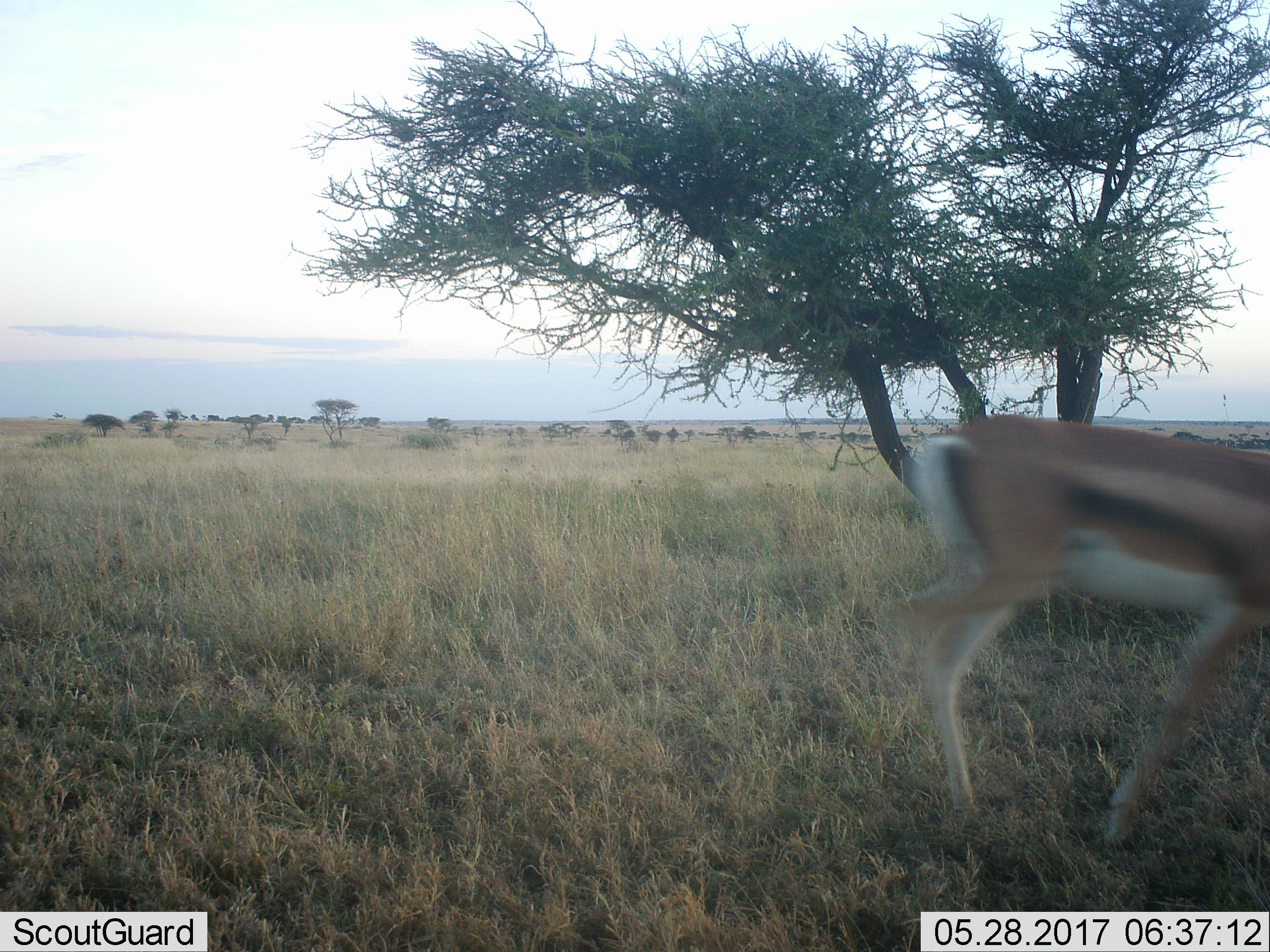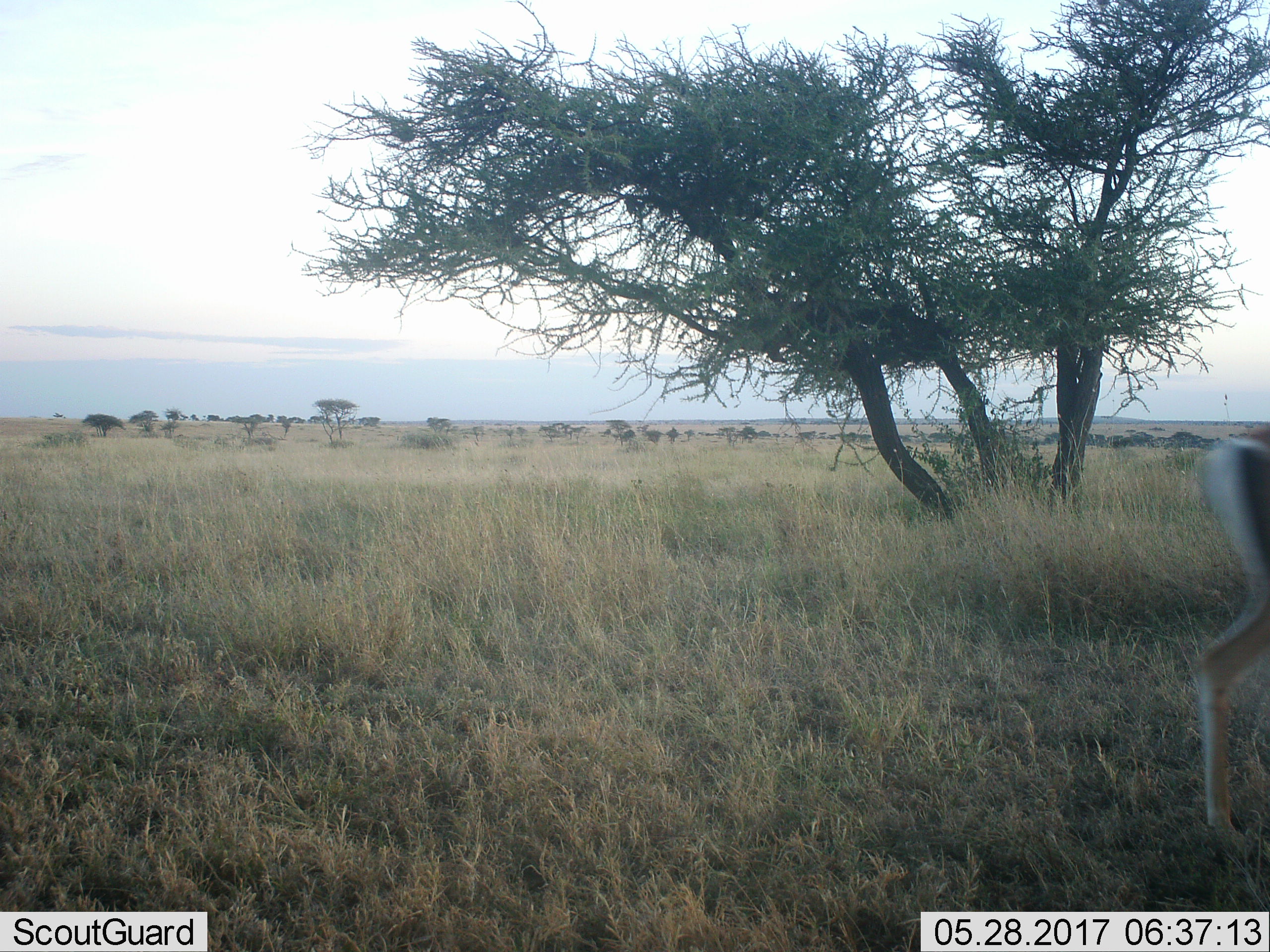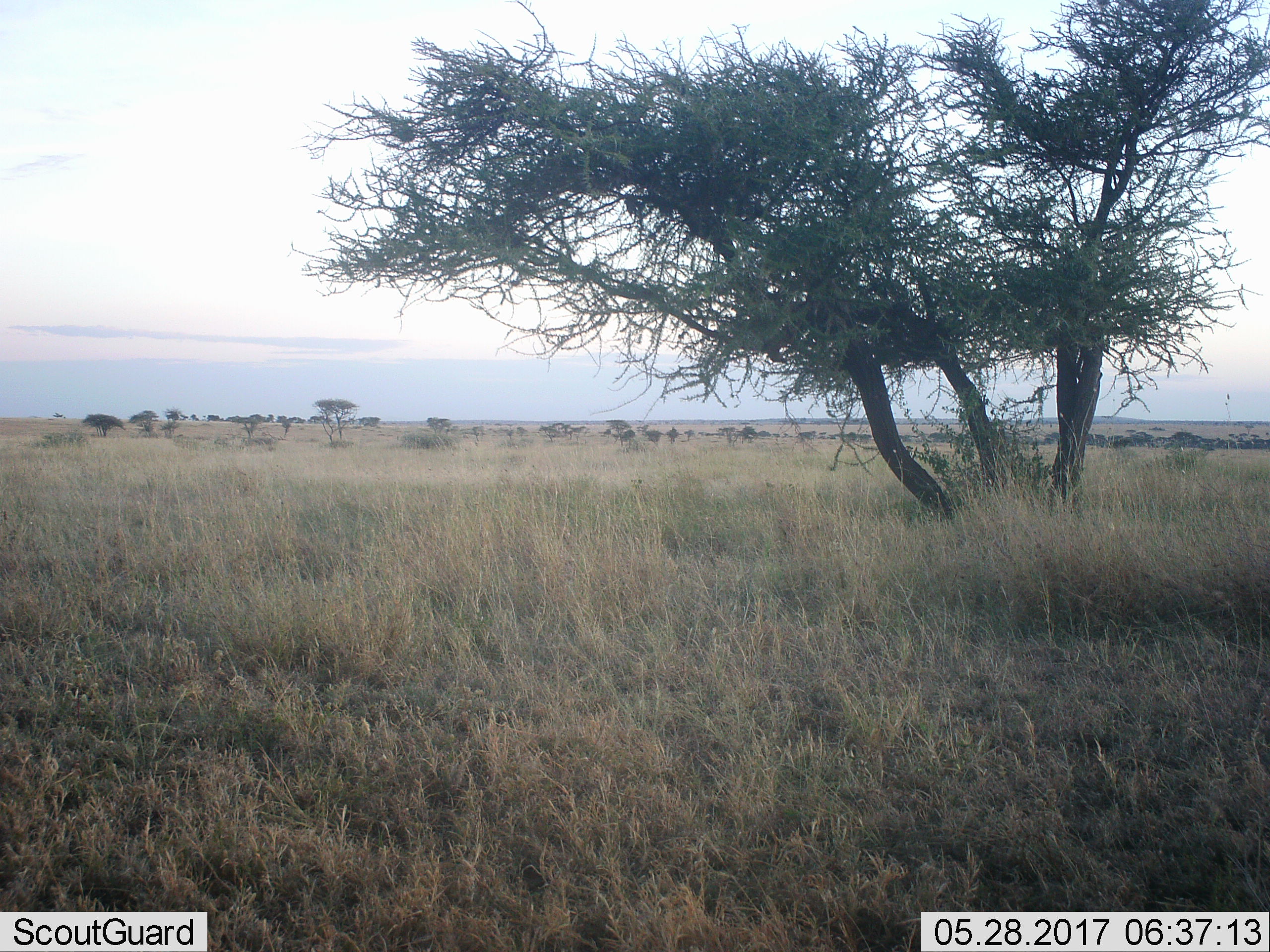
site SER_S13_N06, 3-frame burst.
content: unidentified animal